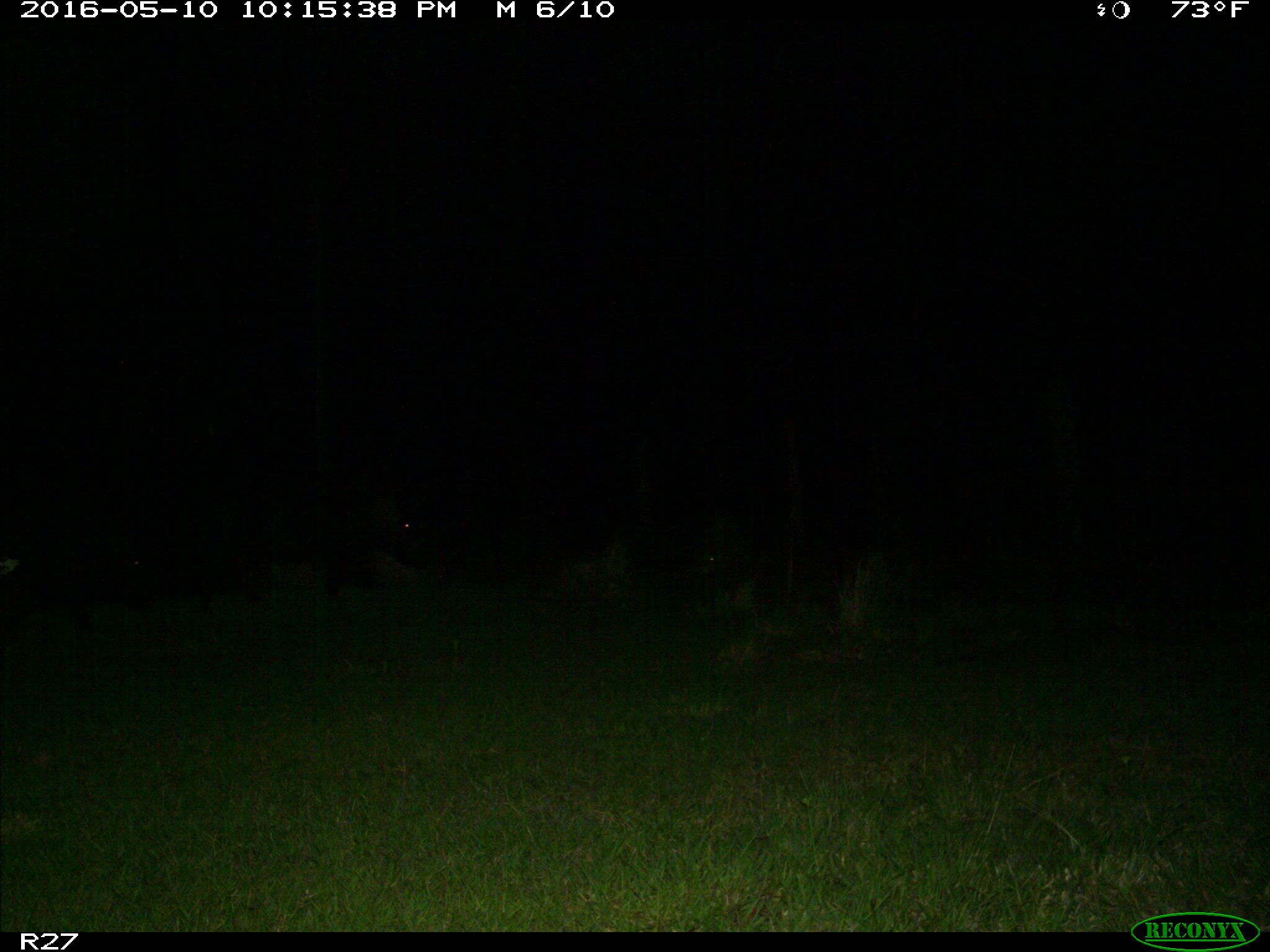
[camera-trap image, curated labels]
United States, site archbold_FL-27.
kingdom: Animalia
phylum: Chordata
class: Mammalia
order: Artiodactyla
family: Suidae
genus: Sus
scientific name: Sus scrofa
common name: wild boar